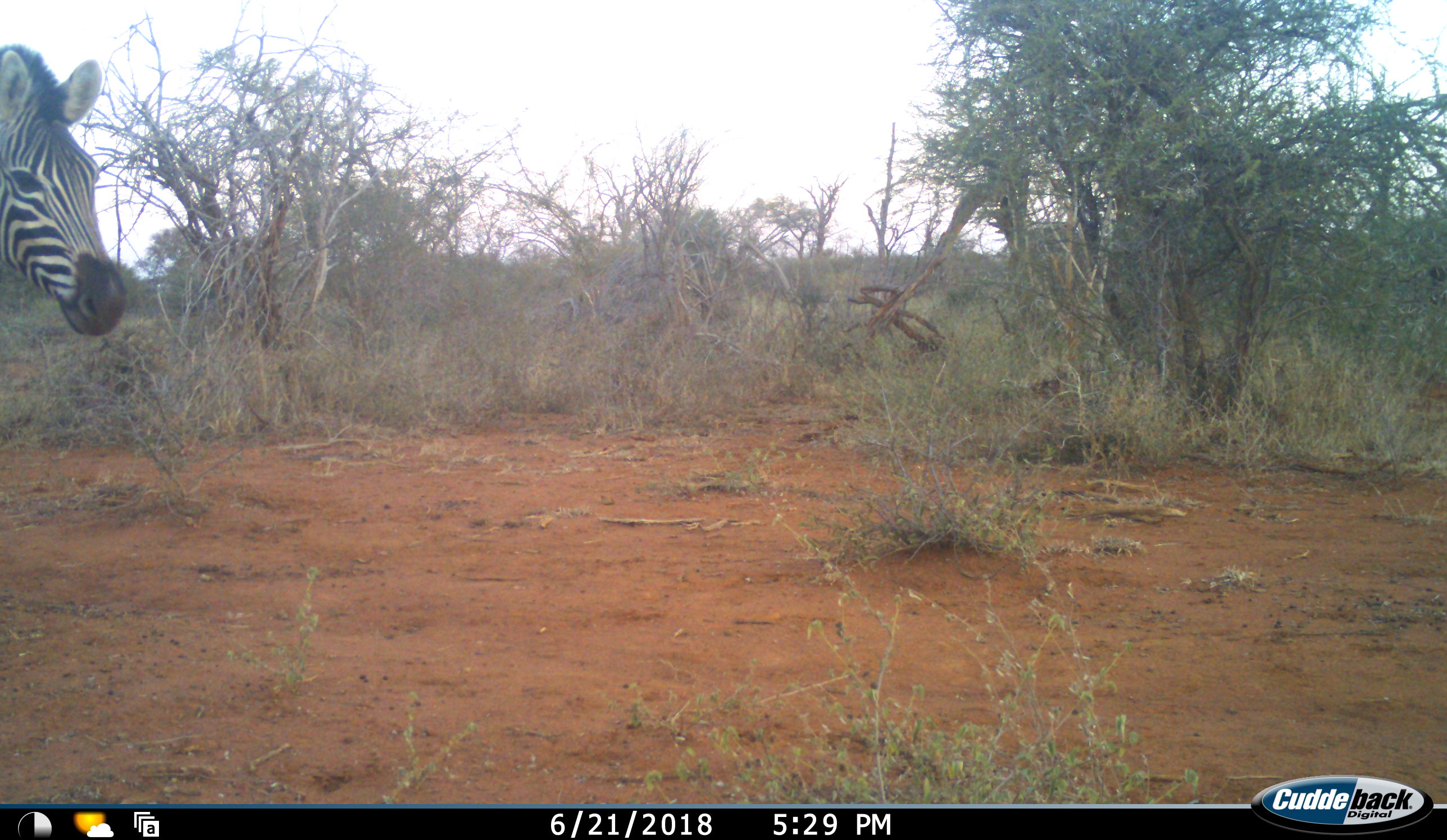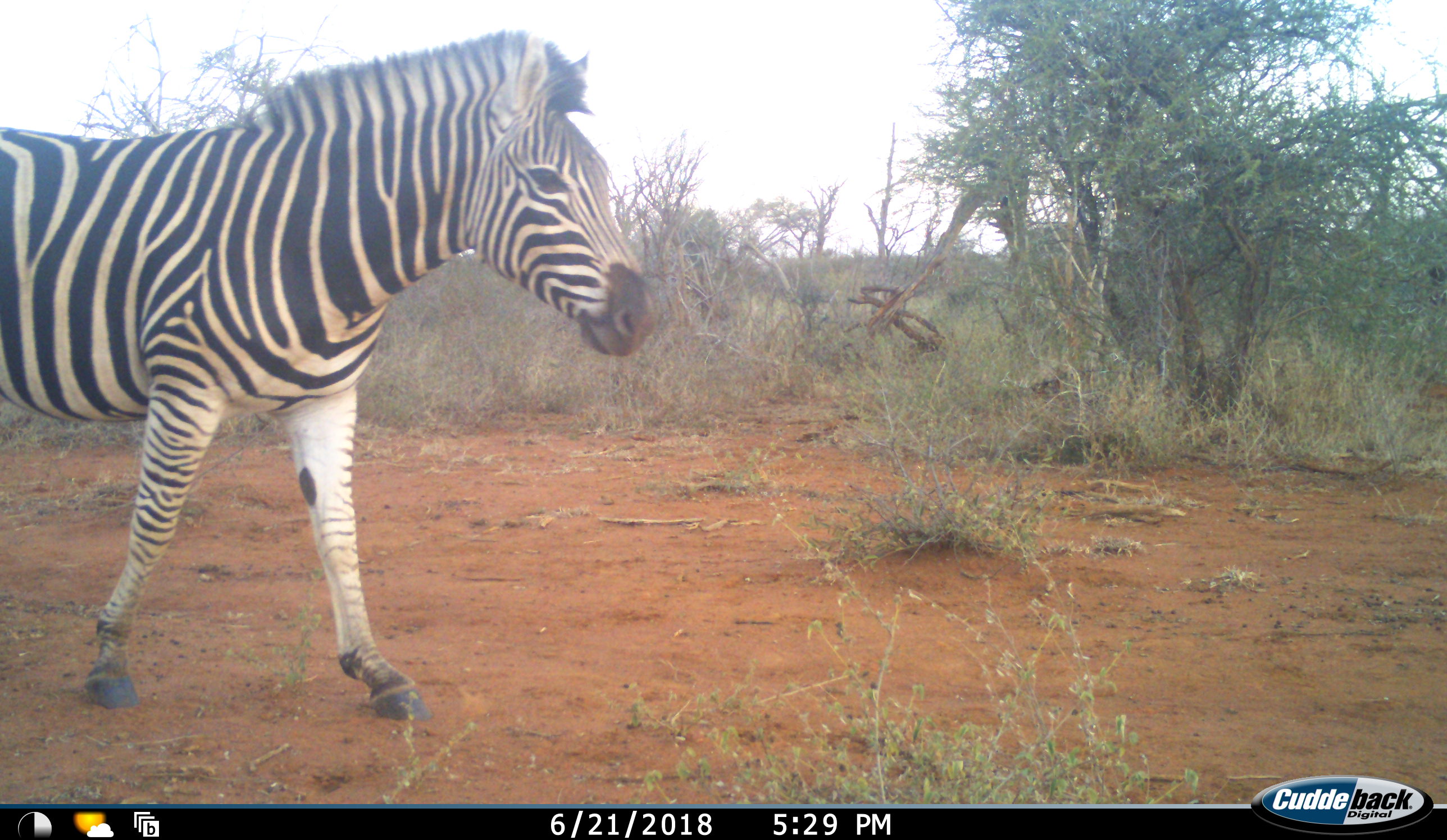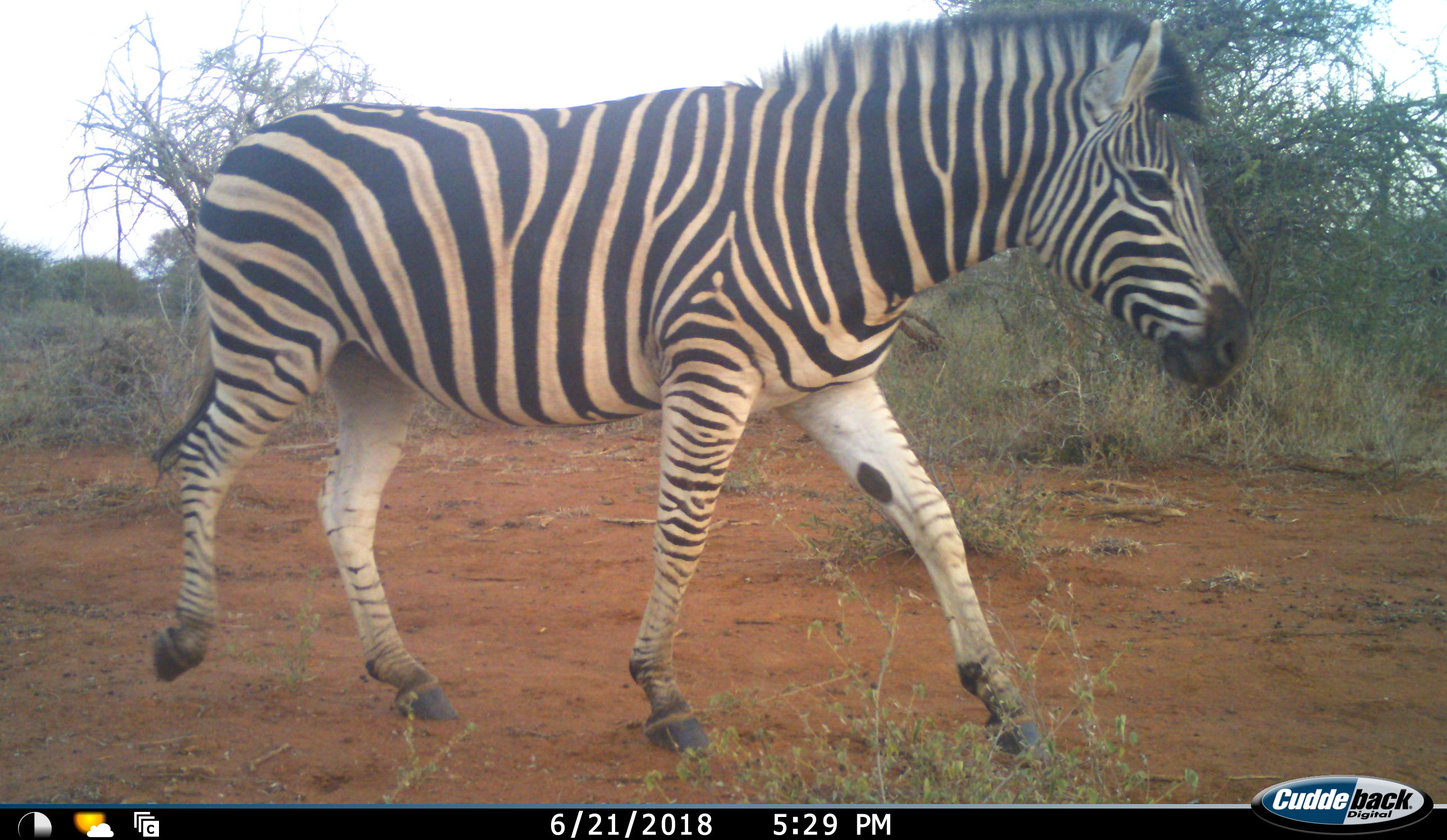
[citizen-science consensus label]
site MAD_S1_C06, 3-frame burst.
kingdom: Animalia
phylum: Chordata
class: Mammalia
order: Perissodactyla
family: Equidae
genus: Equus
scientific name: Equus quagga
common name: plains zebra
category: zebraplains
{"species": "zebraplains (plains zebra) (Equus quagga)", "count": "1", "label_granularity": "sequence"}